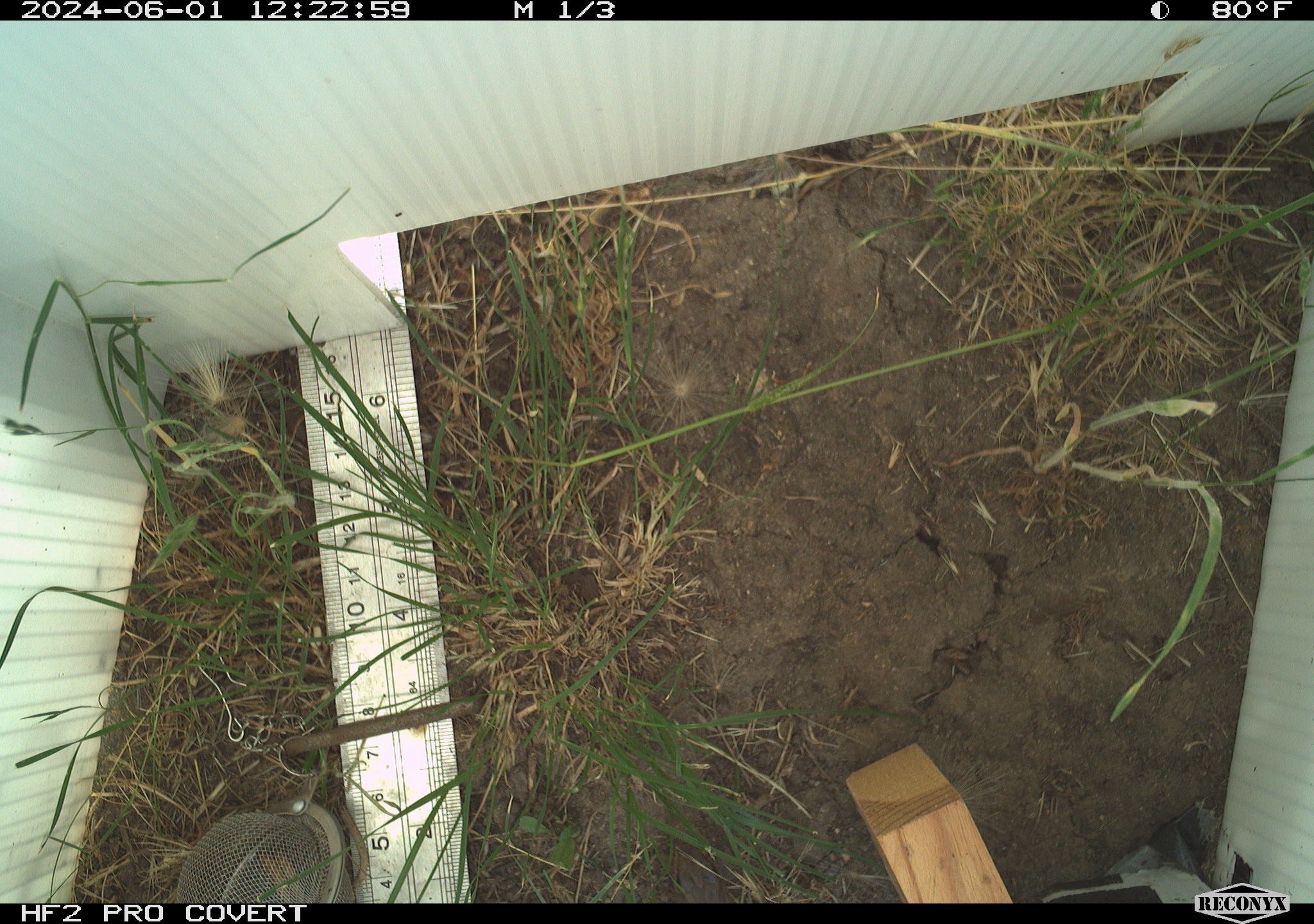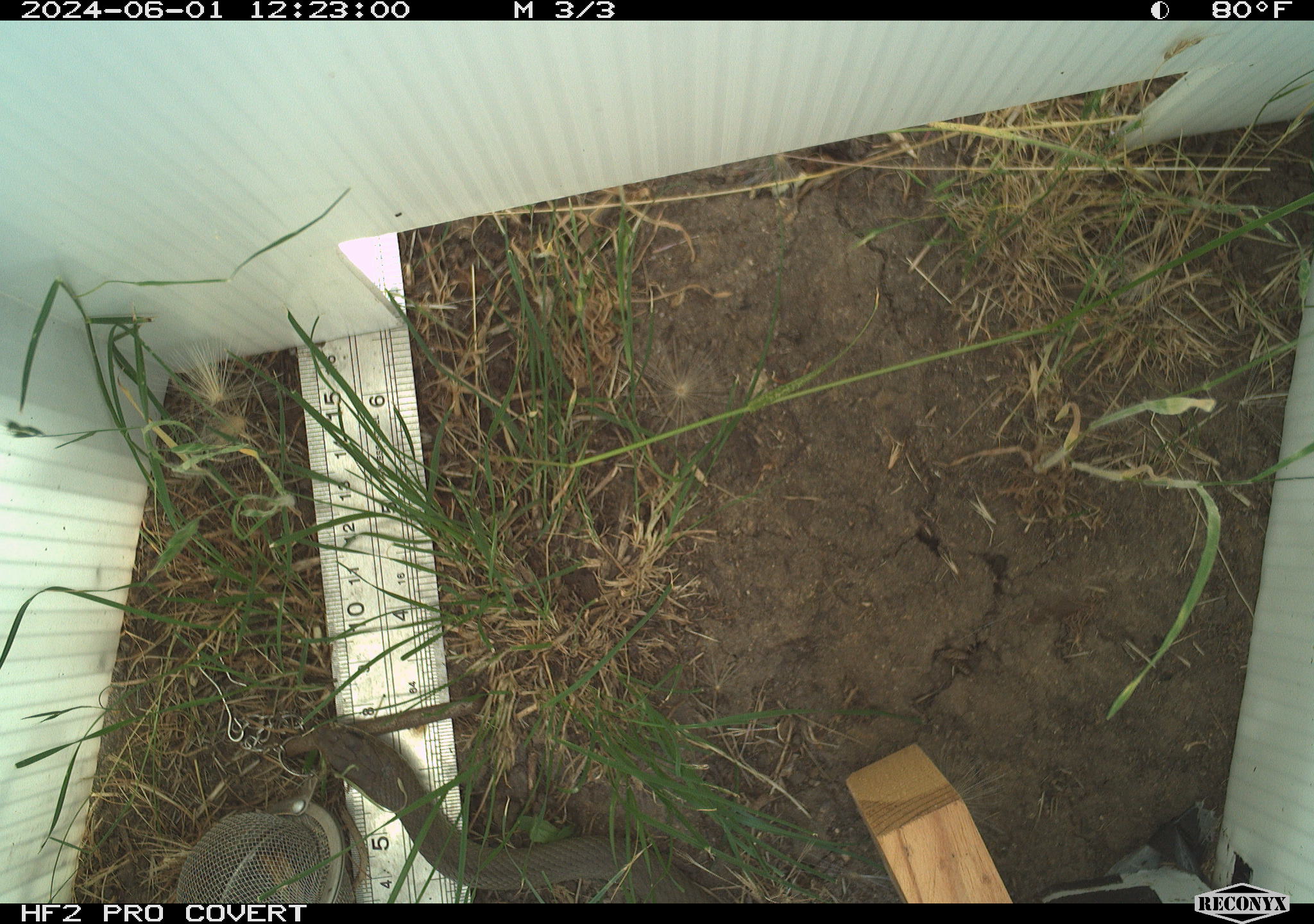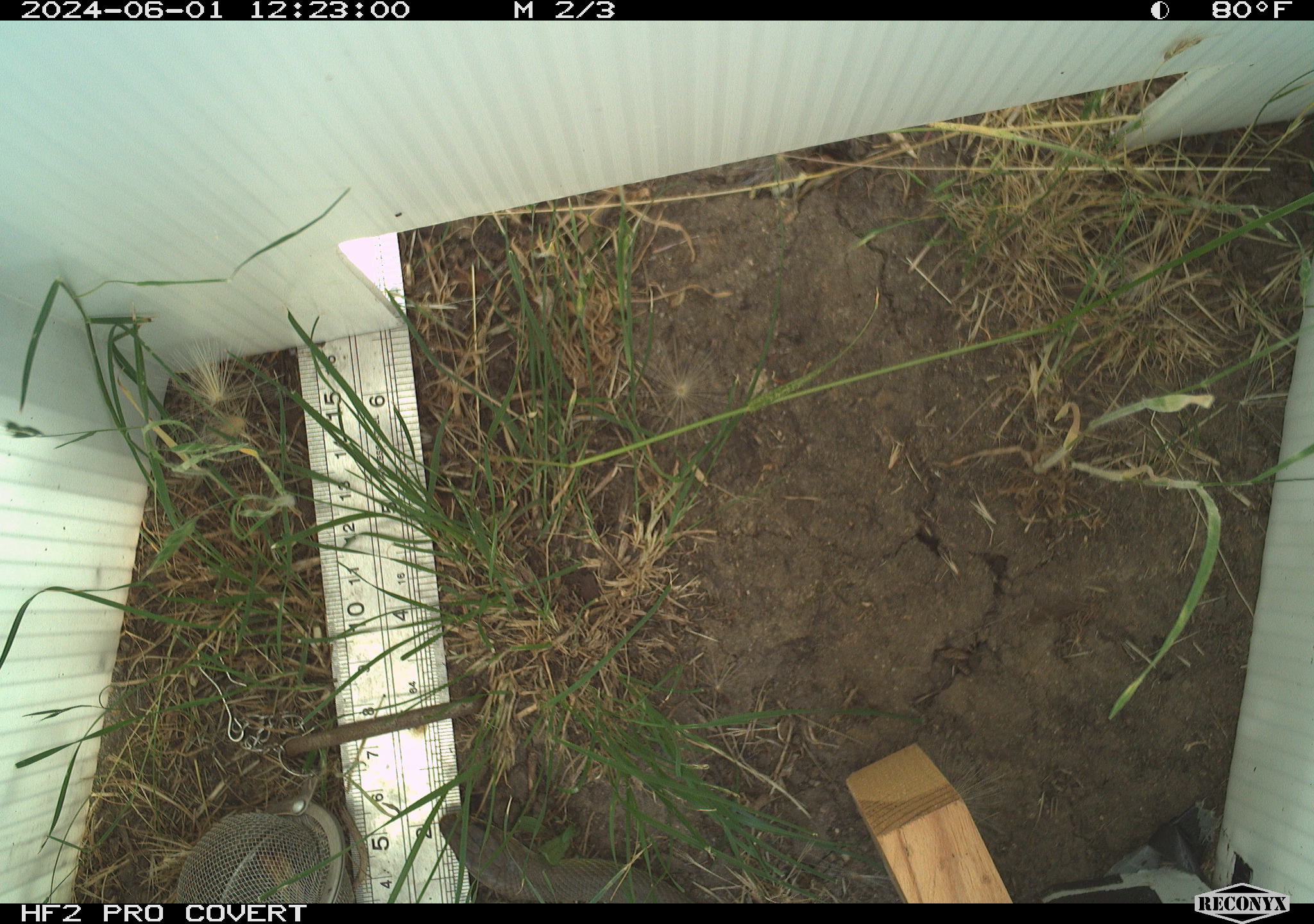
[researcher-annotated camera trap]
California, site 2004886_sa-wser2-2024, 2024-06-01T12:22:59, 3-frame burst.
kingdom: Animalia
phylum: Chordata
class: Reptilia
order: Squamata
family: Colubridae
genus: Coluber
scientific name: Coluber constrictor mormon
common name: western yellow-bellied racer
Western yellow-bellied racer (Coluber constrictor mormon).